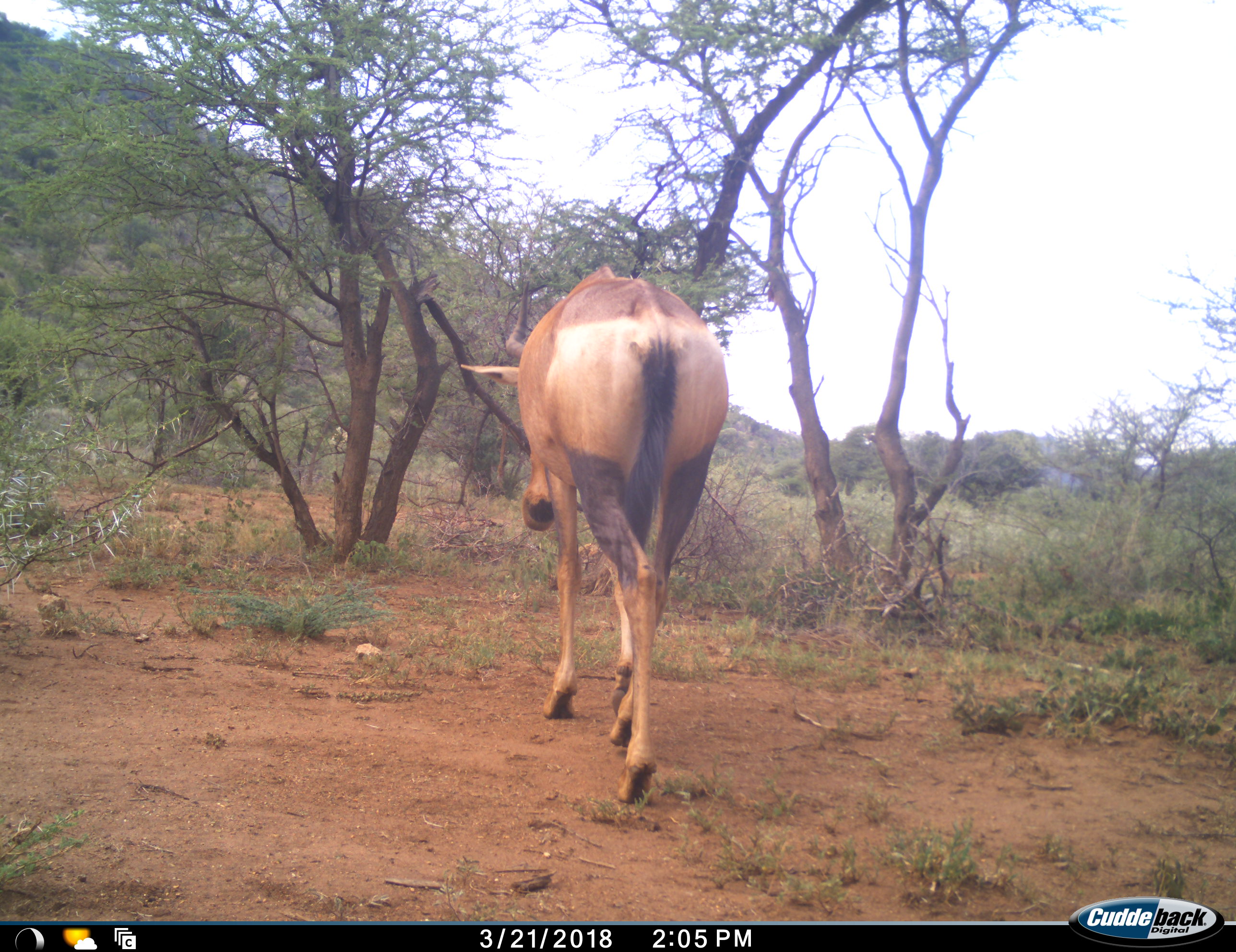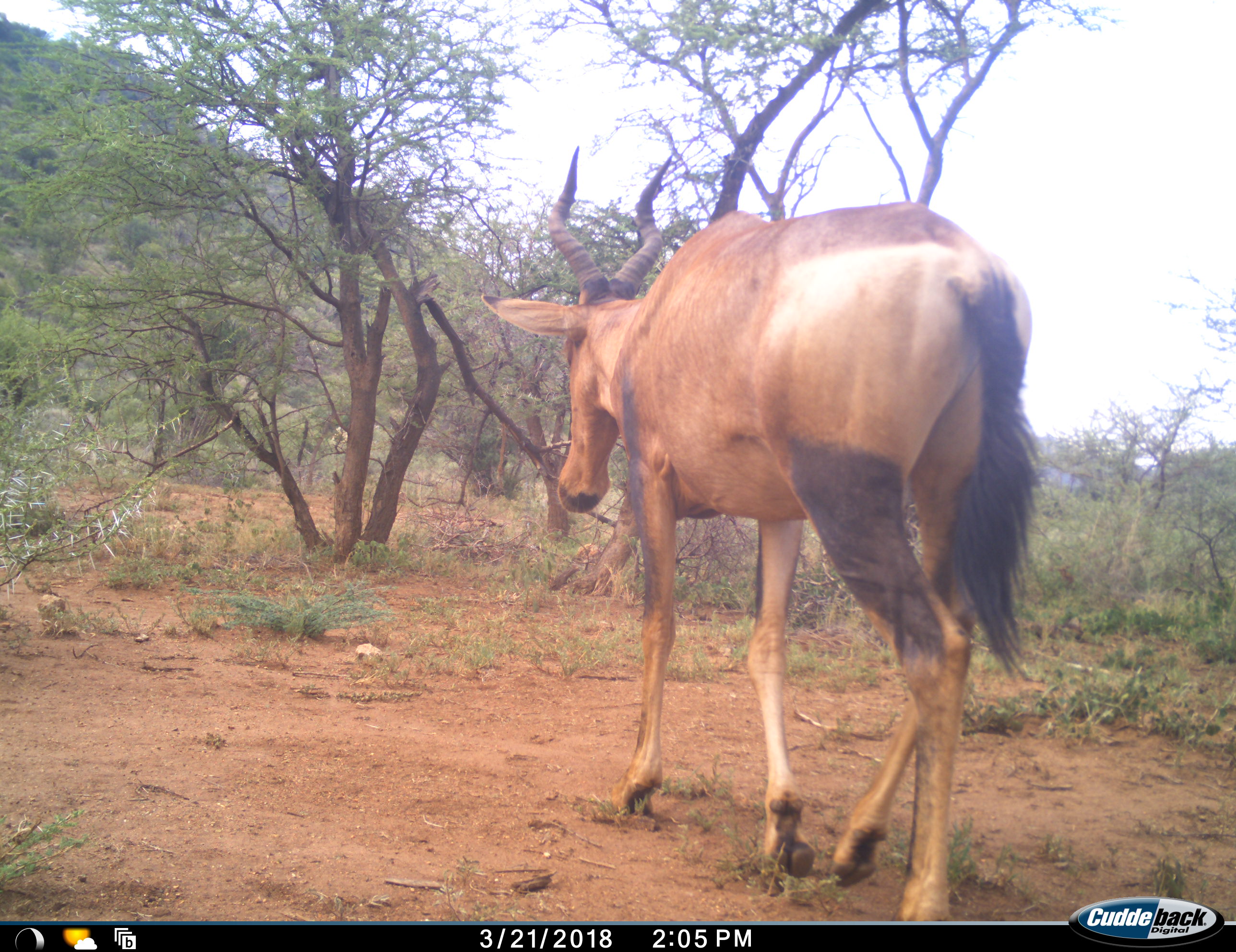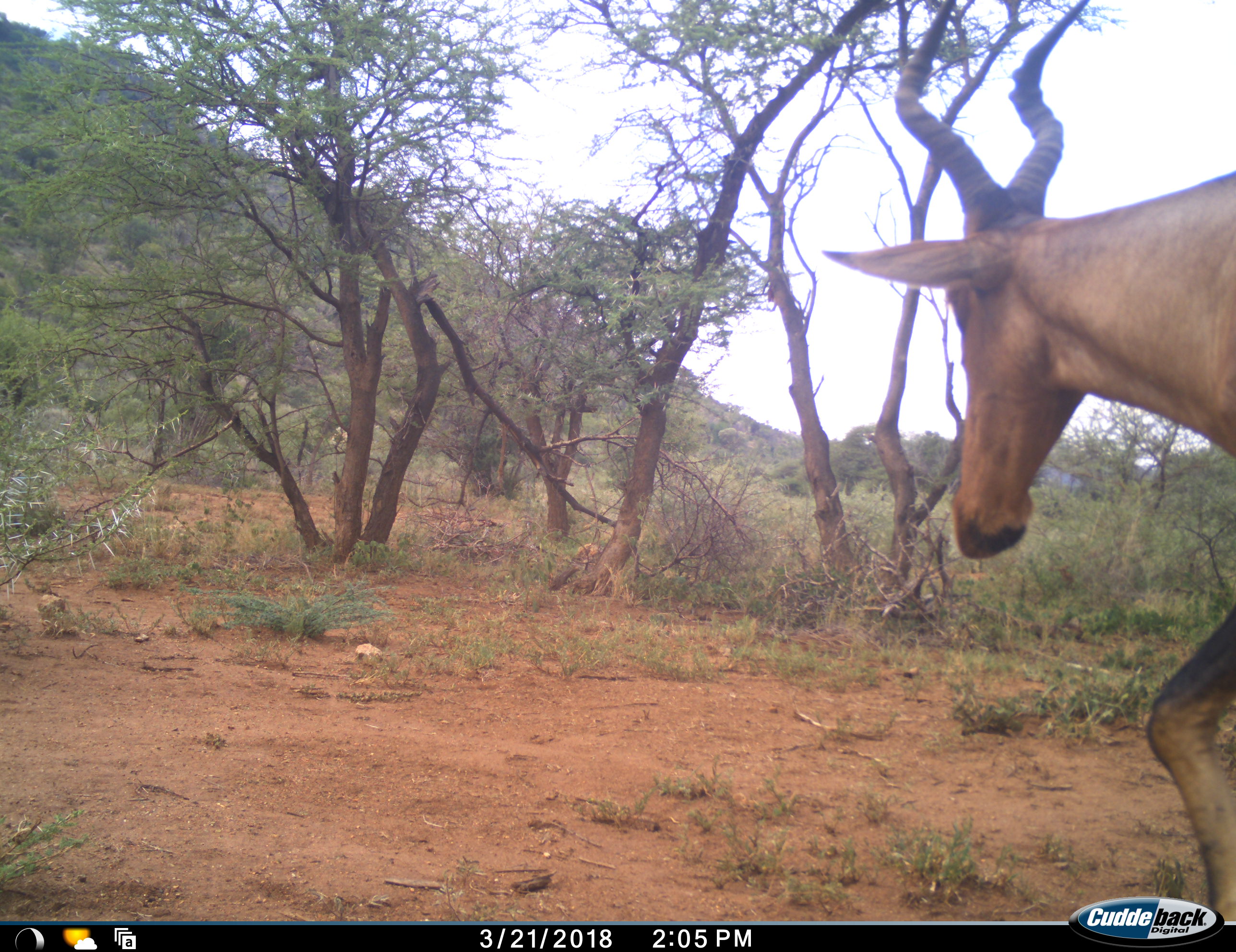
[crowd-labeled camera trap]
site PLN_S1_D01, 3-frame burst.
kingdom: Animalia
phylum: Chordata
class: Mammalia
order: Artiodactyla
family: Bovidae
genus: Alcelaphus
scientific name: Alcelaphus buselaphus caama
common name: red hartebeest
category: hartebeestred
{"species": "hartebeestred (red hartebeest) (Alcelaphus buselaphus caama)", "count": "1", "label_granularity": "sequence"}